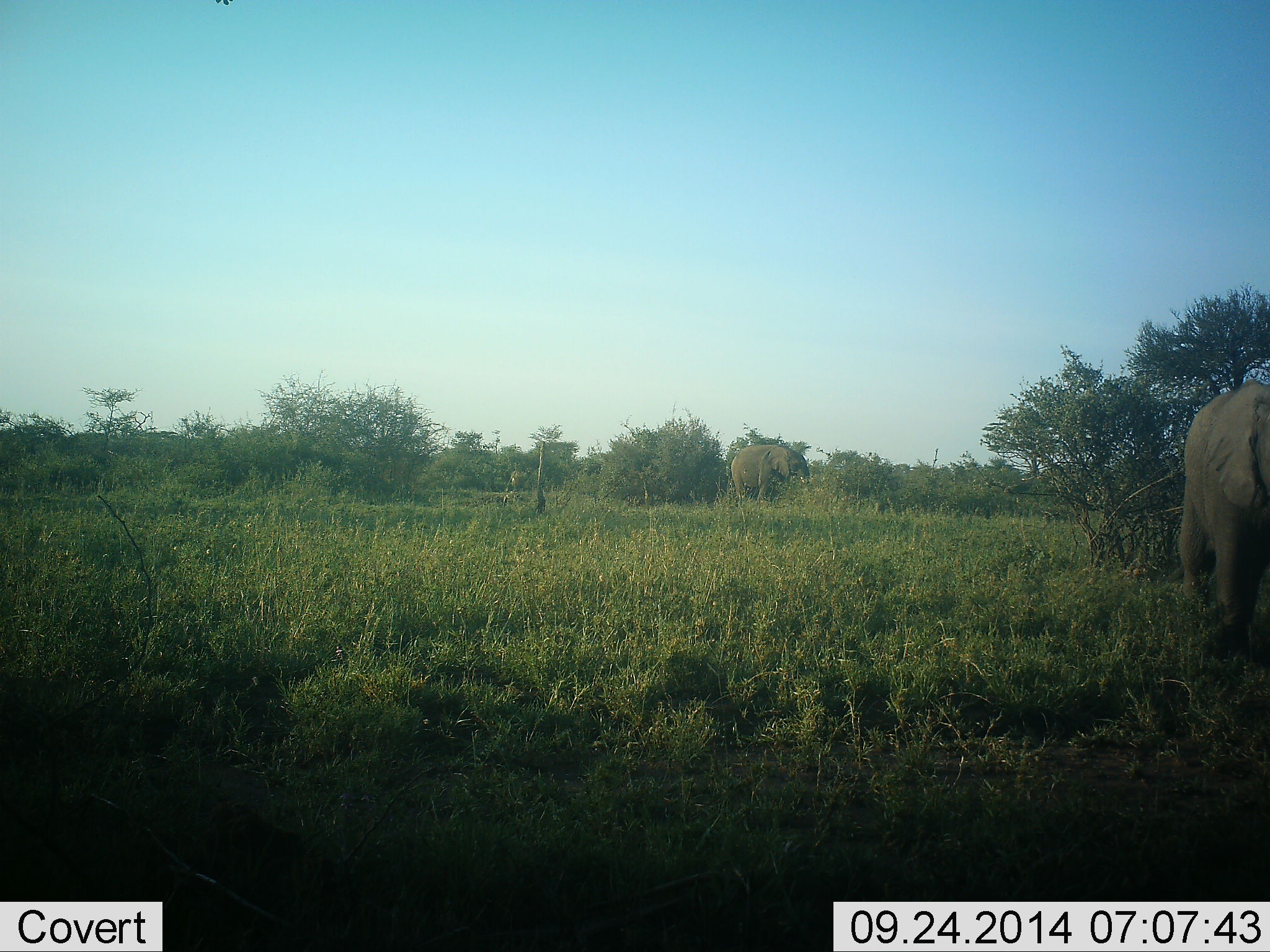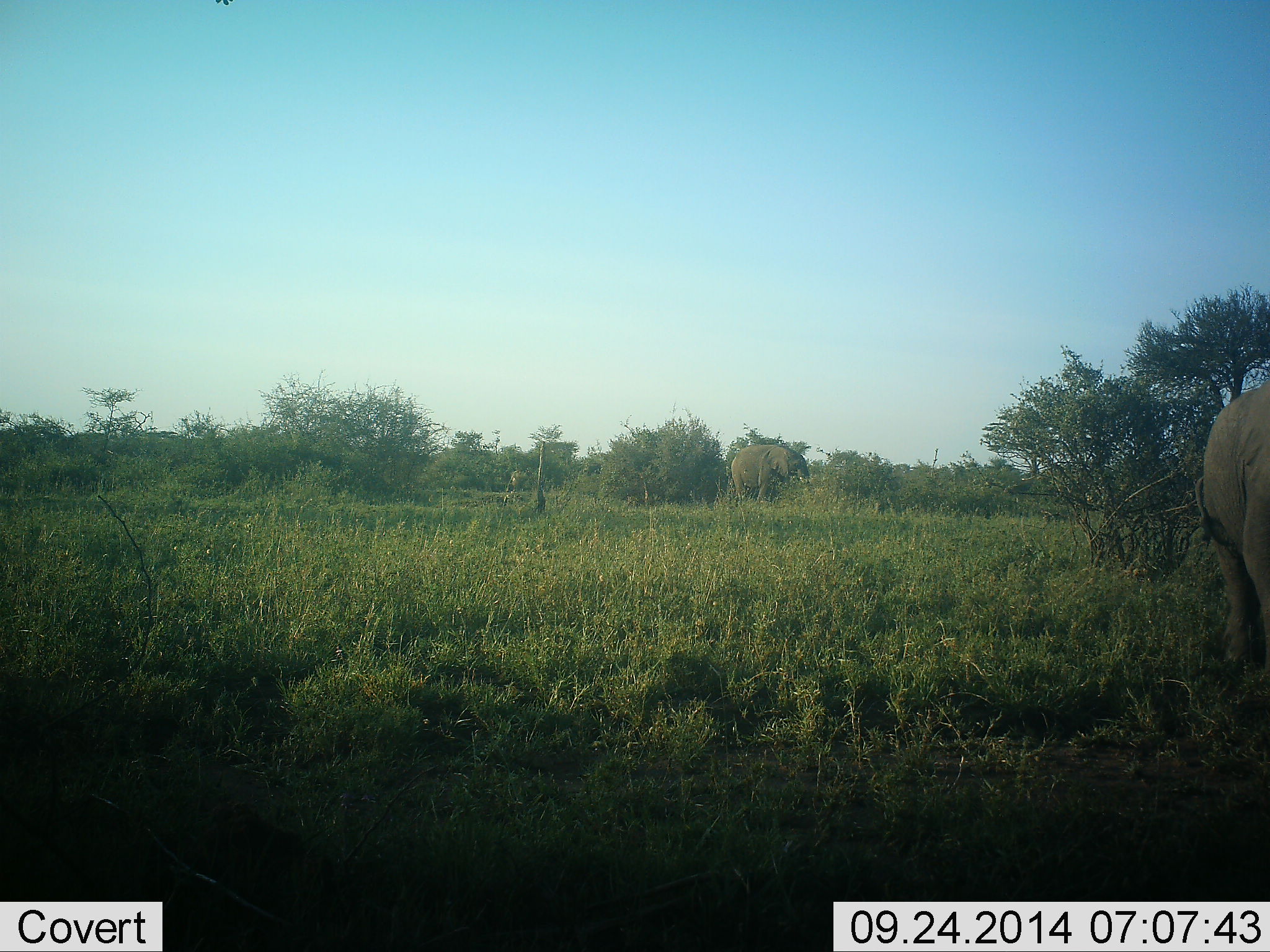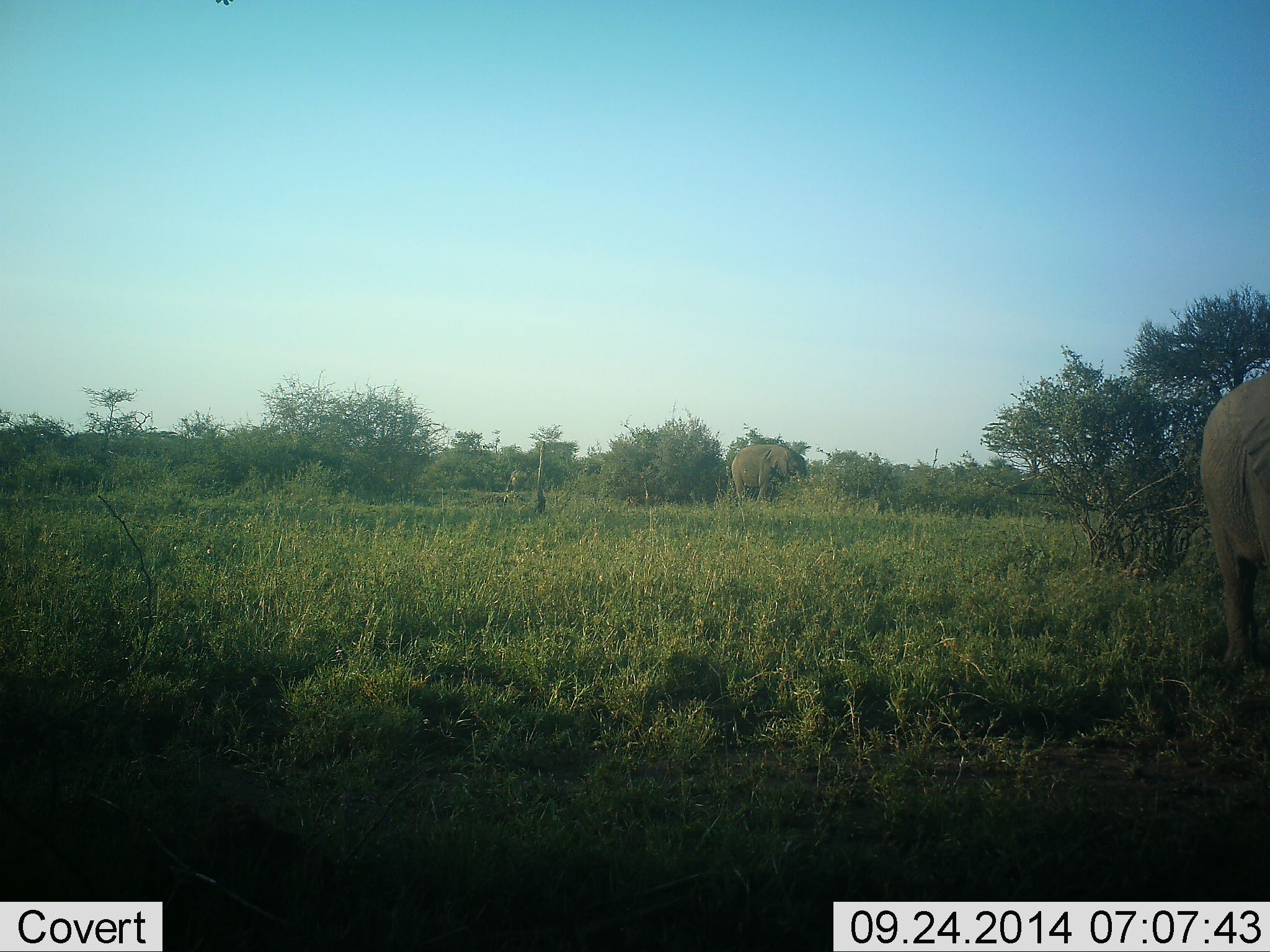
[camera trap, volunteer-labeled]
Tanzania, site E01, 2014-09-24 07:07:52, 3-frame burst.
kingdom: Animalia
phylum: Chordata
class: Mammalia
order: Proboscidea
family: Elephantidae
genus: Loxodonta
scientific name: Loxodonta africana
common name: african bush elephant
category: elephant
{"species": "elephant (african bush elephant) (Loxodonta africana)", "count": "2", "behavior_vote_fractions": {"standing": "50%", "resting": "0%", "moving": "60%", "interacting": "0%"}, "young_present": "0%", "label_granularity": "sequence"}